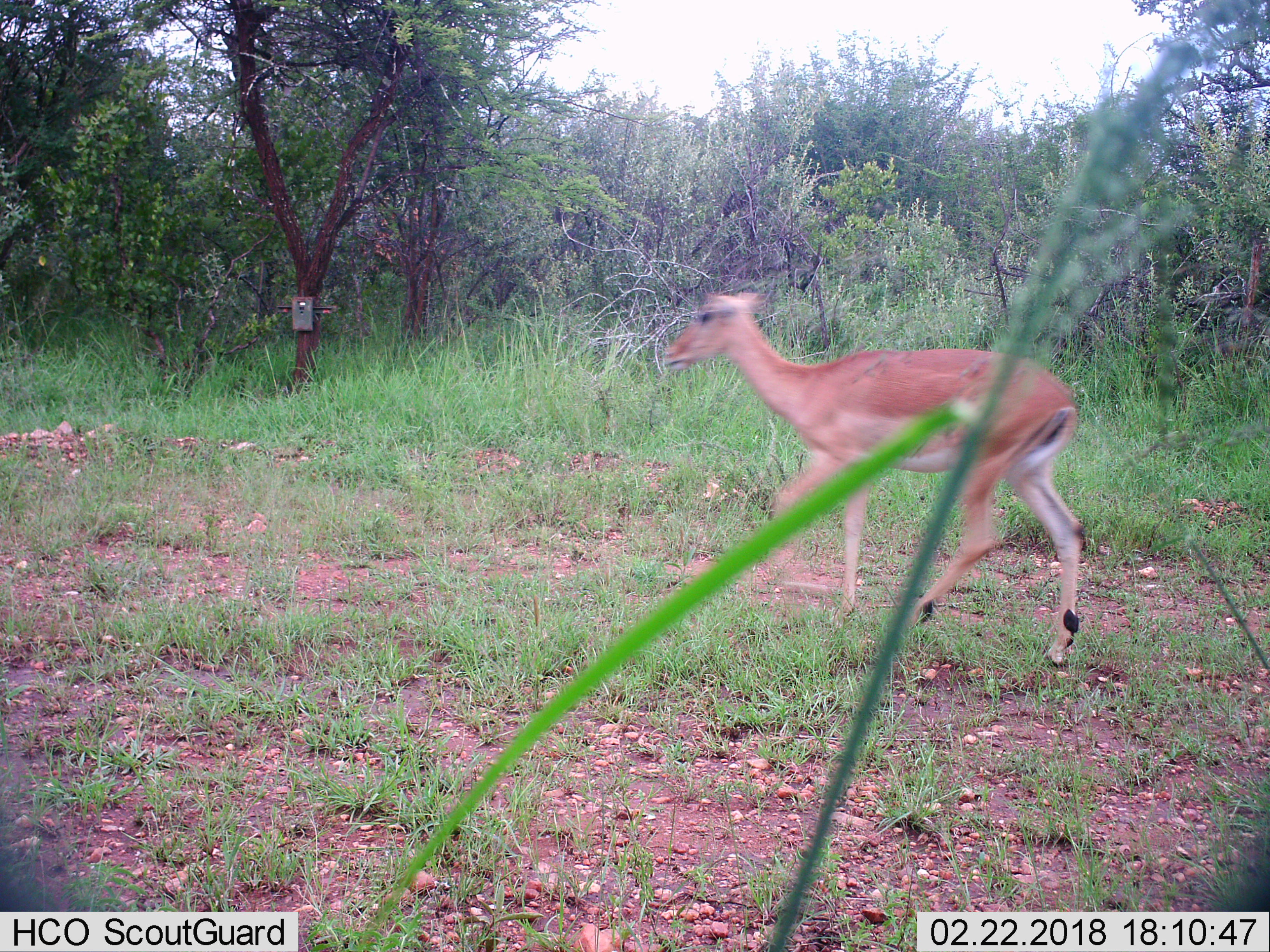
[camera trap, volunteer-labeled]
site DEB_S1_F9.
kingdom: Animalia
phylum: Chordata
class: Mammalia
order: Artiodactyla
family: Bovidae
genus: Aepyceros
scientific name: Aepyceros melampus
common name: impala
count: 1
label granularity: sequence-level